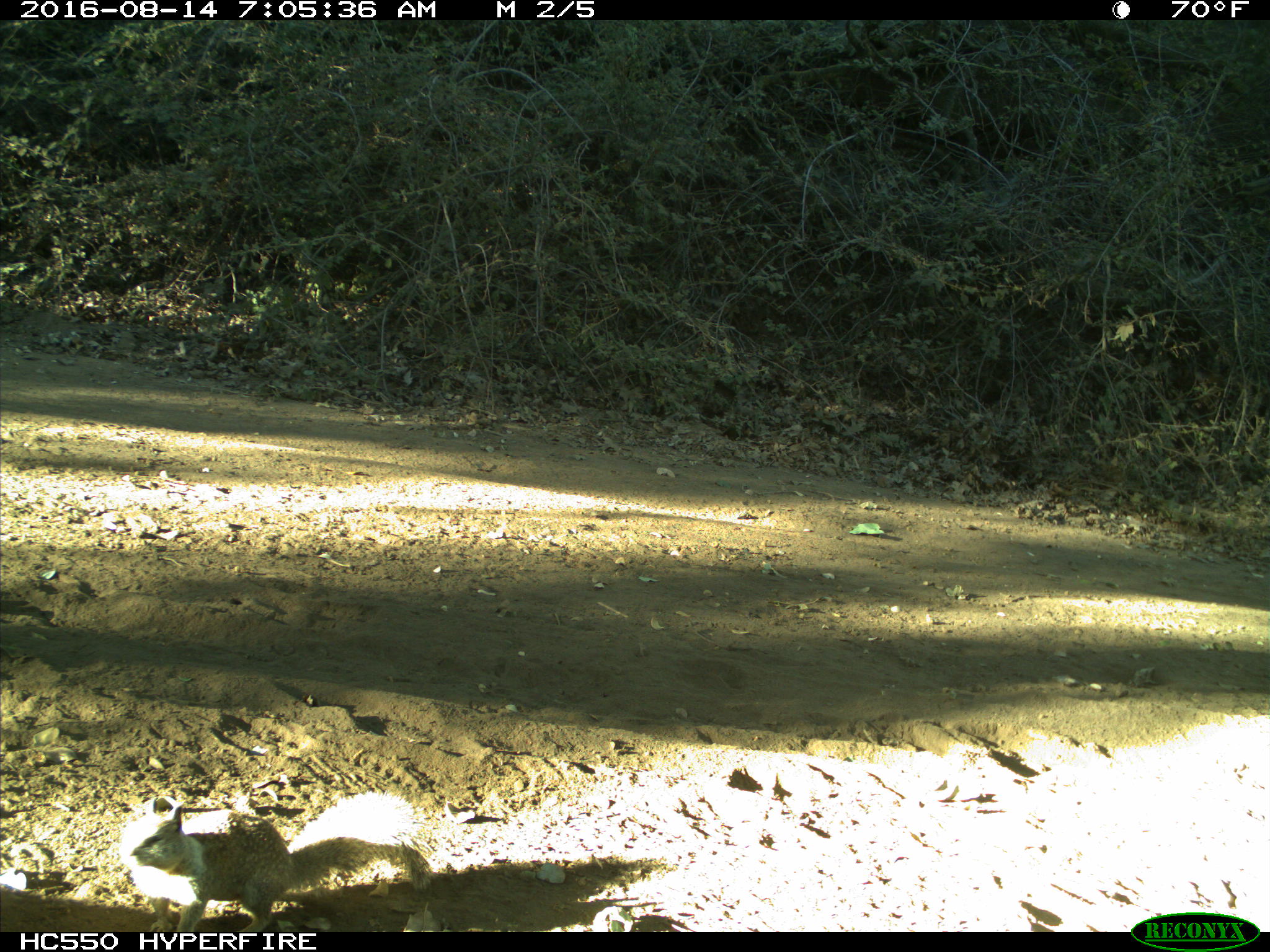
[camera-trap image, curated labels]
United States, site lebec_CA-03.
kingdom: Animalia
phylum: Chordata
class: Mammalia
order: Rodentia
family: Sciuridae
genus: Otospermophilus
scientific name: Otospermophilus beecheyi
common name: california ground squirrel